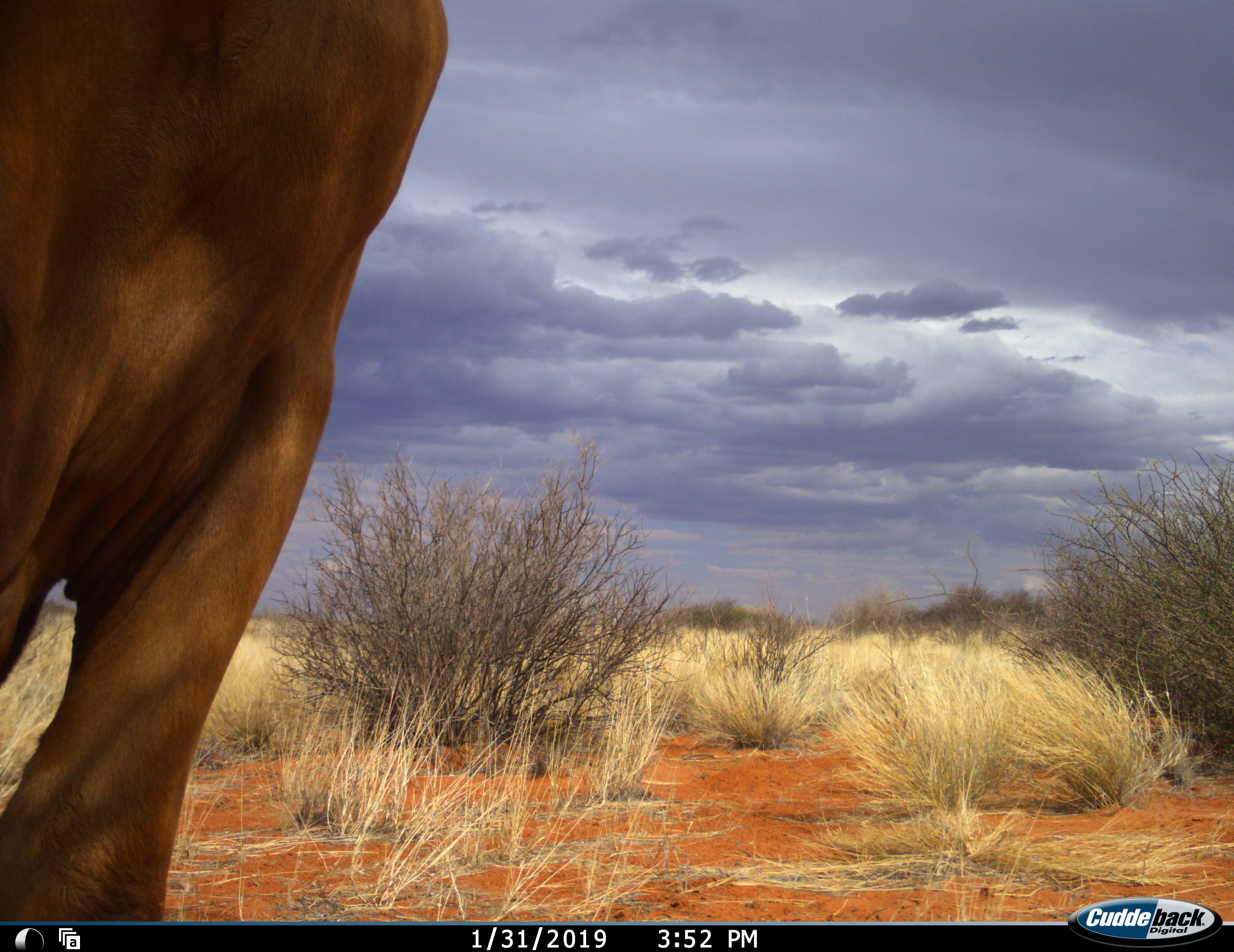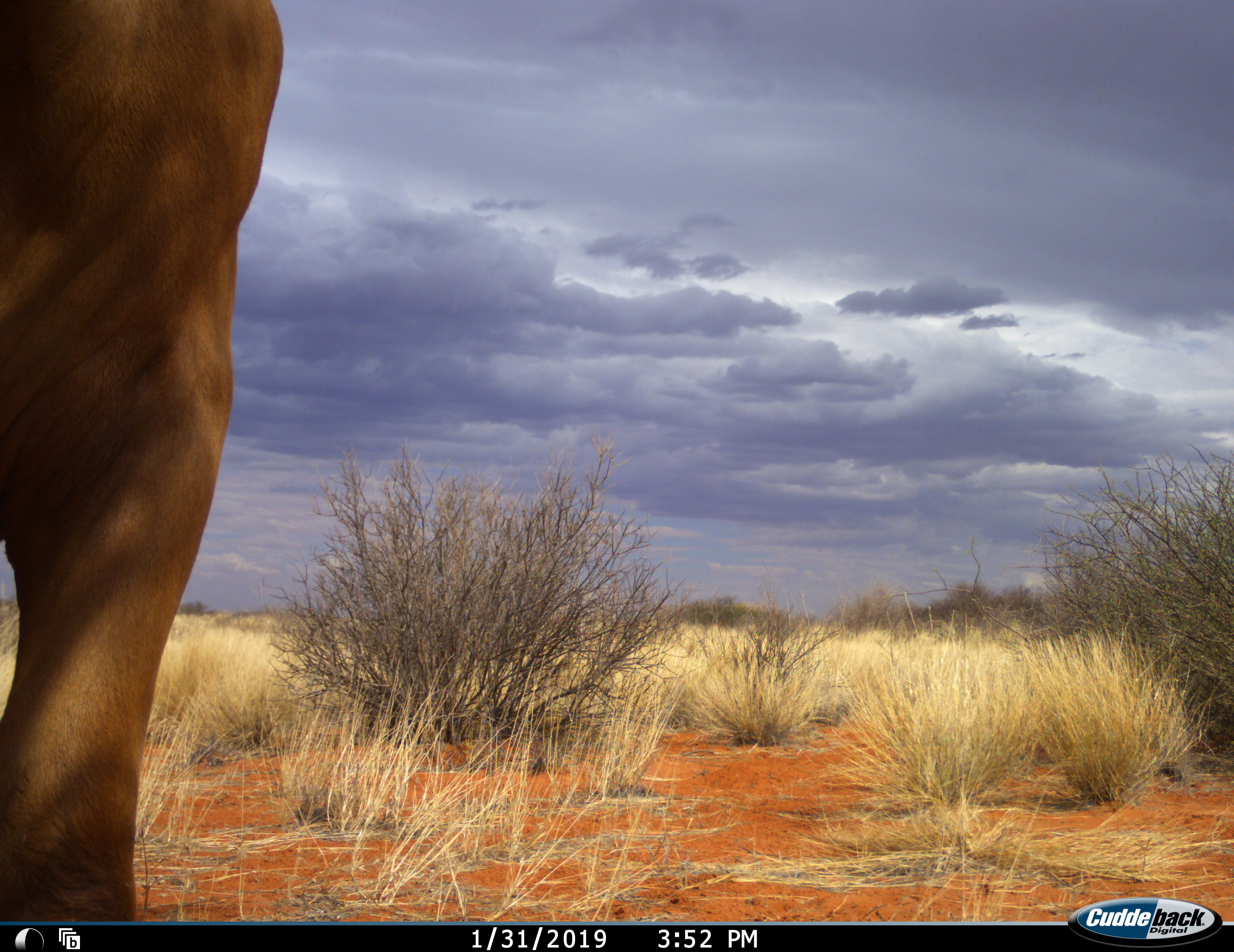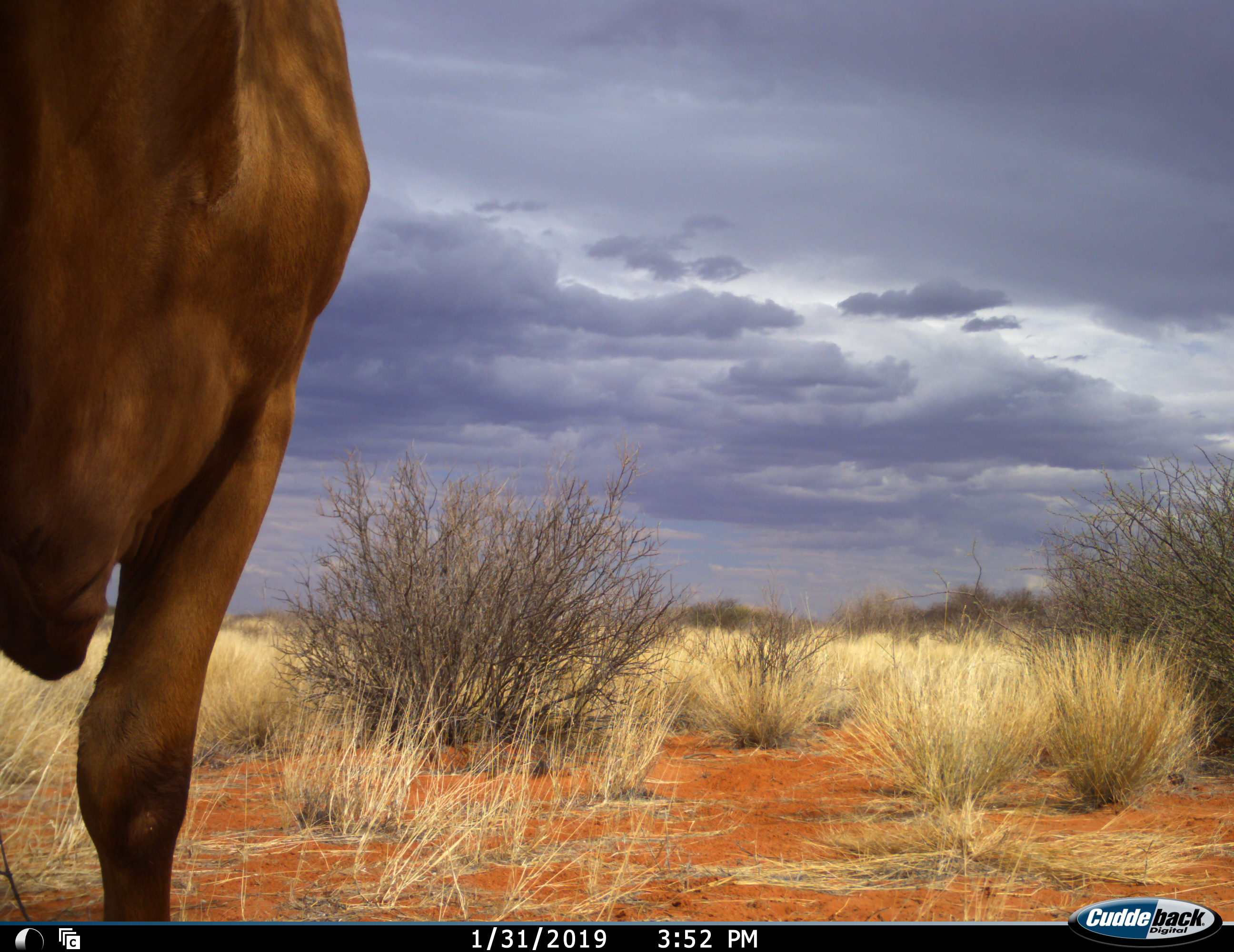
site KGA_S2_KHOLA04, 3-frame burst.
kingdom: Animalia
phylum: Chordata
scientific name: Vertebrata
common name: domestic animal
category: domesticanimal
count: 1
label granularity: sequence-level